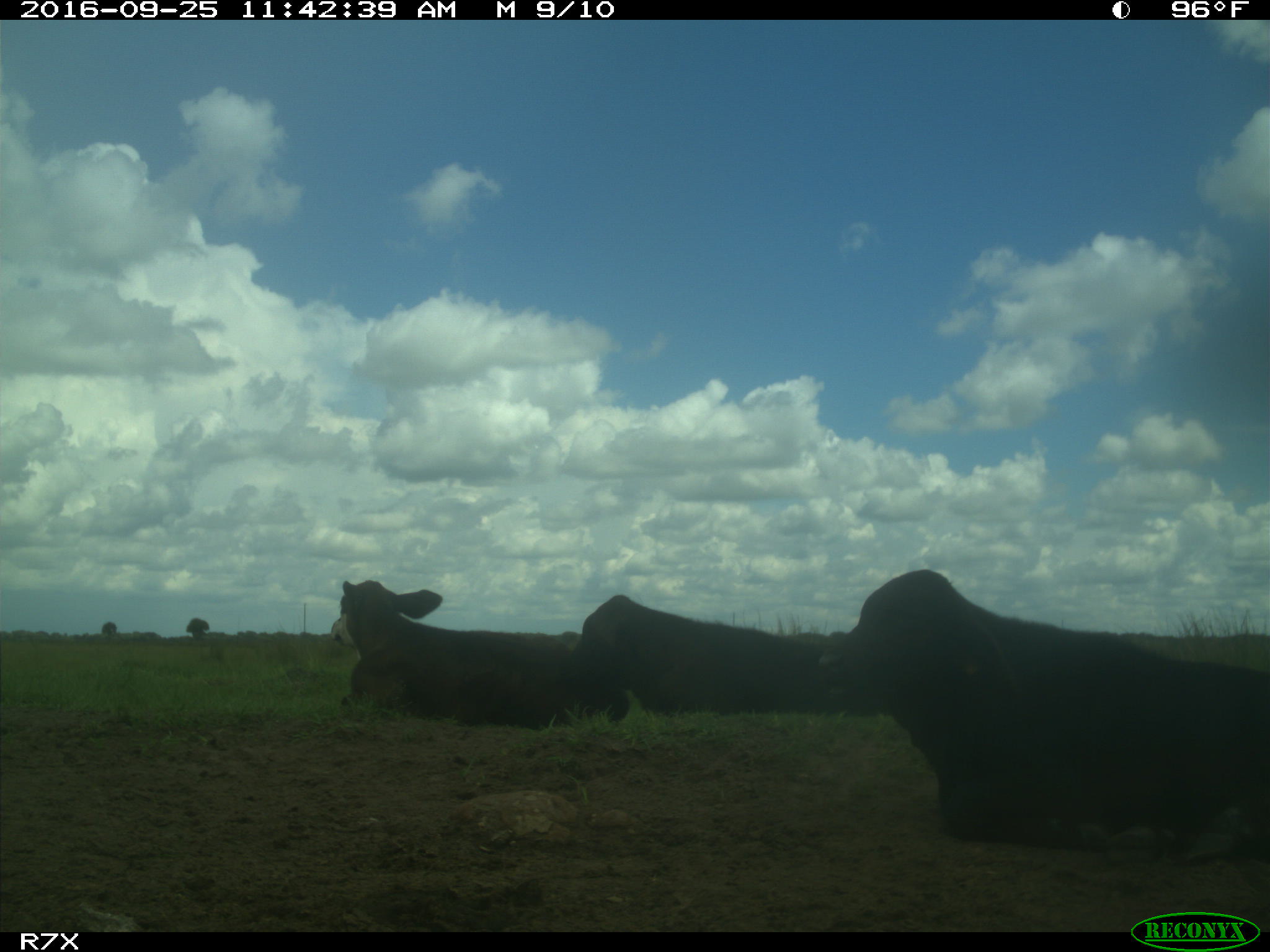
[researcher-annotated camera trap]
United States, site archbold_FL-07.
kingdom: Animalia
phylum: Chordata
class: Mammalia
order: Artiodactyla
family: Bovidae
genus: Bos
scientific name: Bos taurus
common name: domestic cow